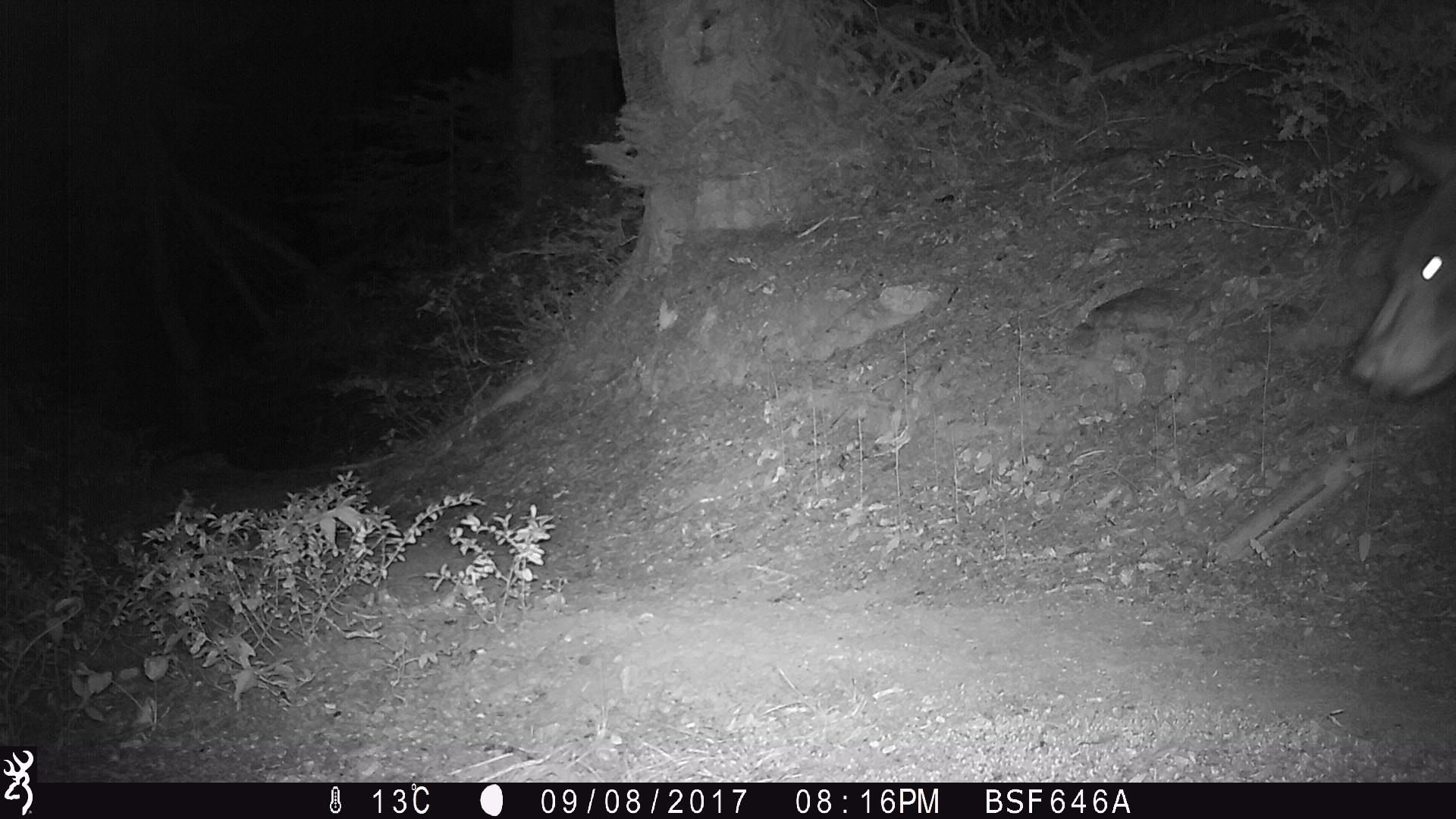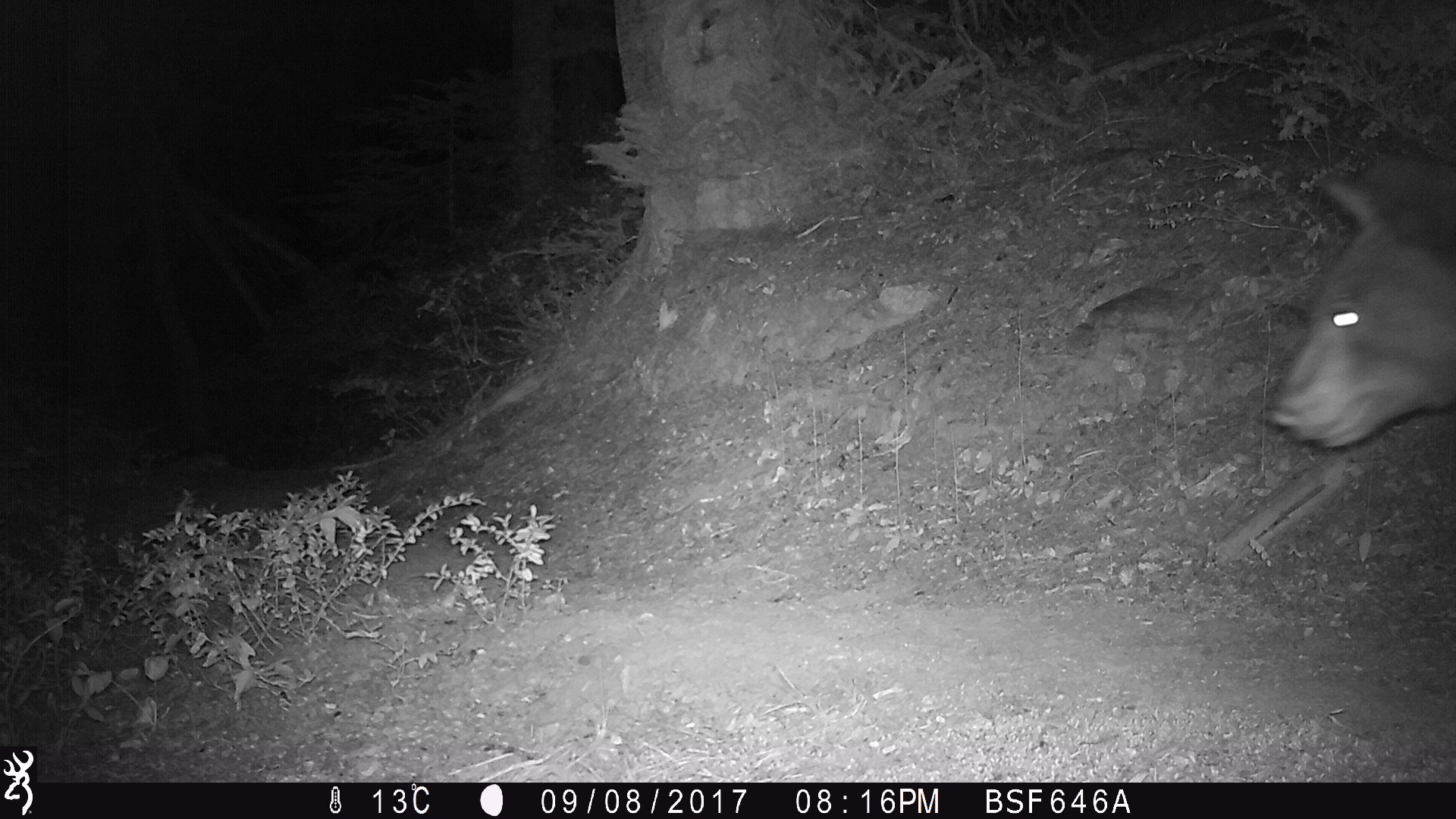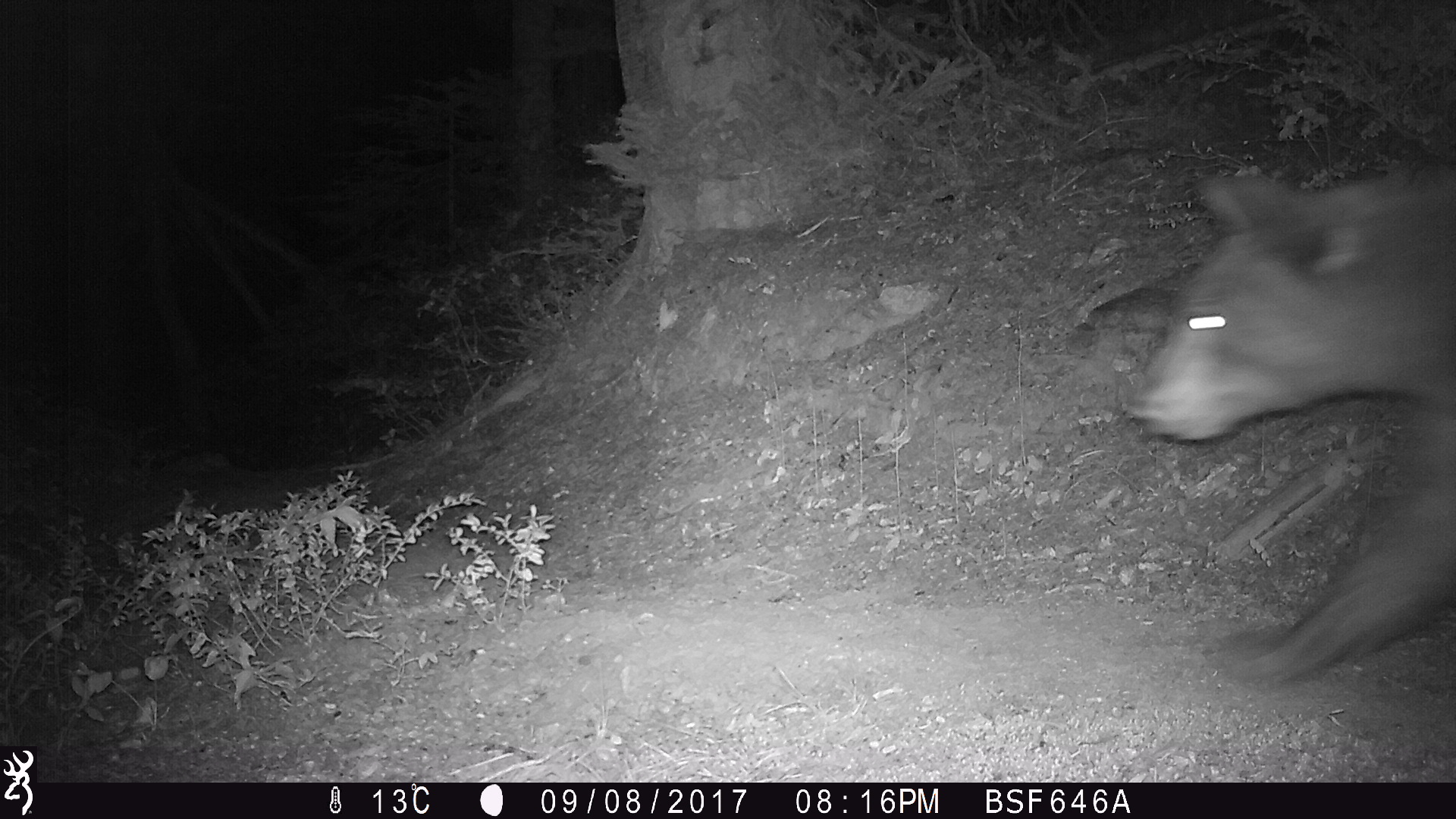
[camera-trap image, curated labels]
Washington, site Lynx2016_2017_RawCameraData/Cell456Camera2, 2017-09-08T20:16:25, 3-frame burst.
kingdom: Animalia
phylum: Chordata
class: Mammalia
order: Carnivora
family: Ursidae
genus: Ursus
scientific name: Ursus americanus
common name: american black bear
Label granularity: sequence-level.